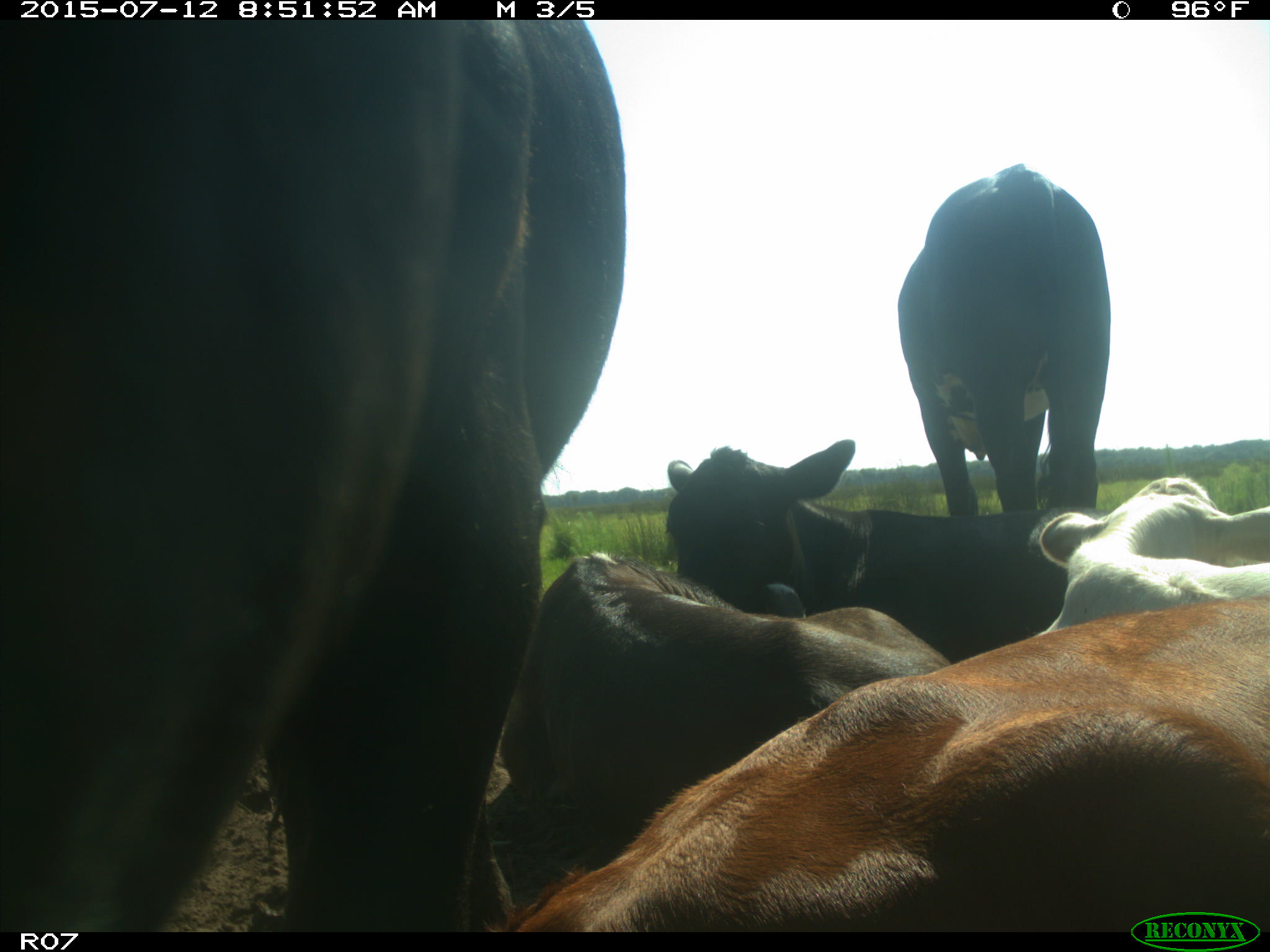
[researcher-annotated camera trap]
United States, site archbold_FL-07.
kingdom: Animalia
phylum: Chordata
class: Mammalia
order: Artiodactyla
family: Bovidae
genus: Bos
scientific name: Bos taurus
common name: domestic cow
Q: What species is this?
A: Bos taurus (domestic cow).